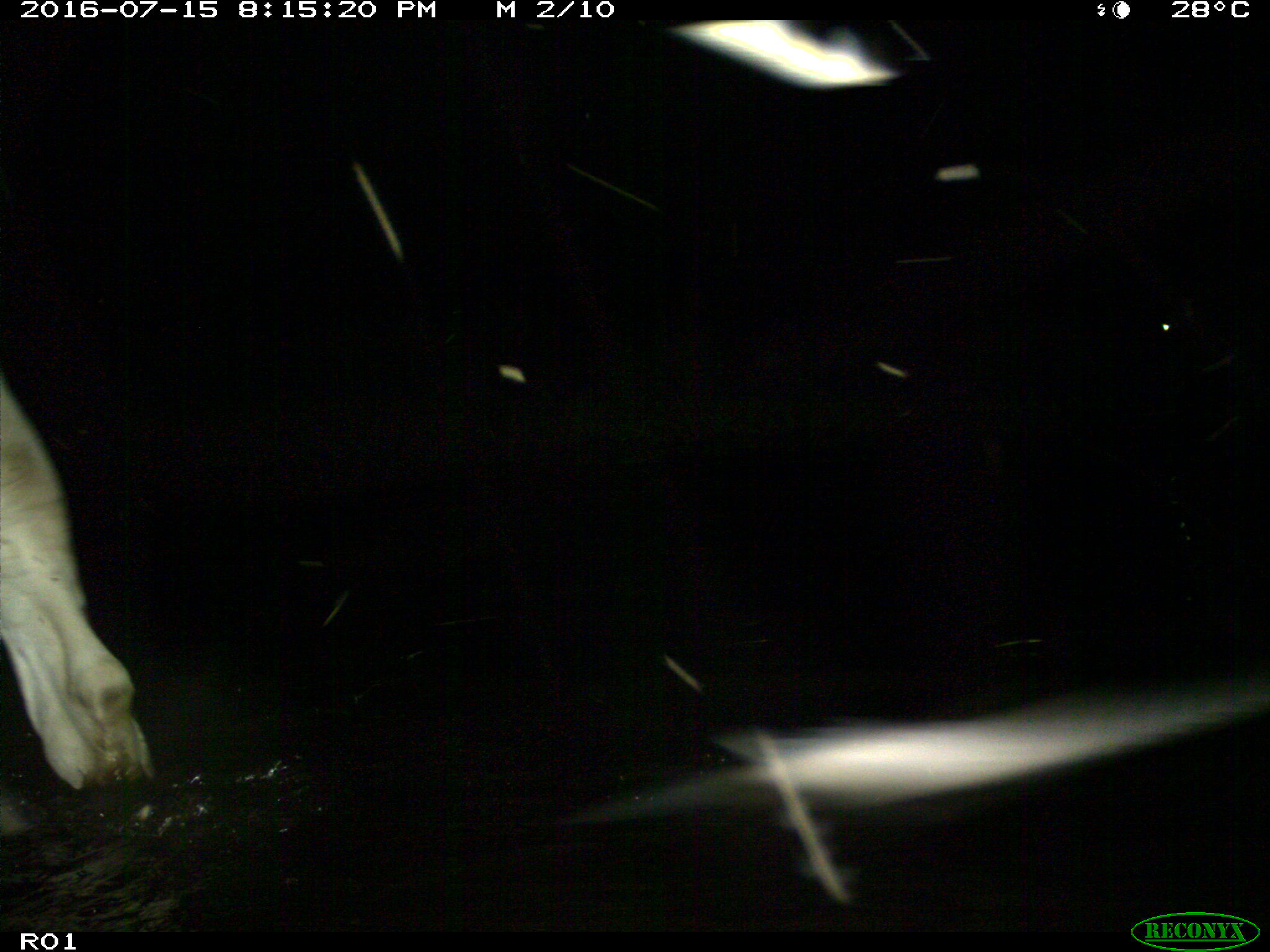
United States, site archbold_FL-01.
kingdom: Animalia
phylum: Chordata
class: Mammalia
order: Artiodactyla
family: Bovidae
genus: Bos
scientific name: Bos taurus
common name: domestic cow